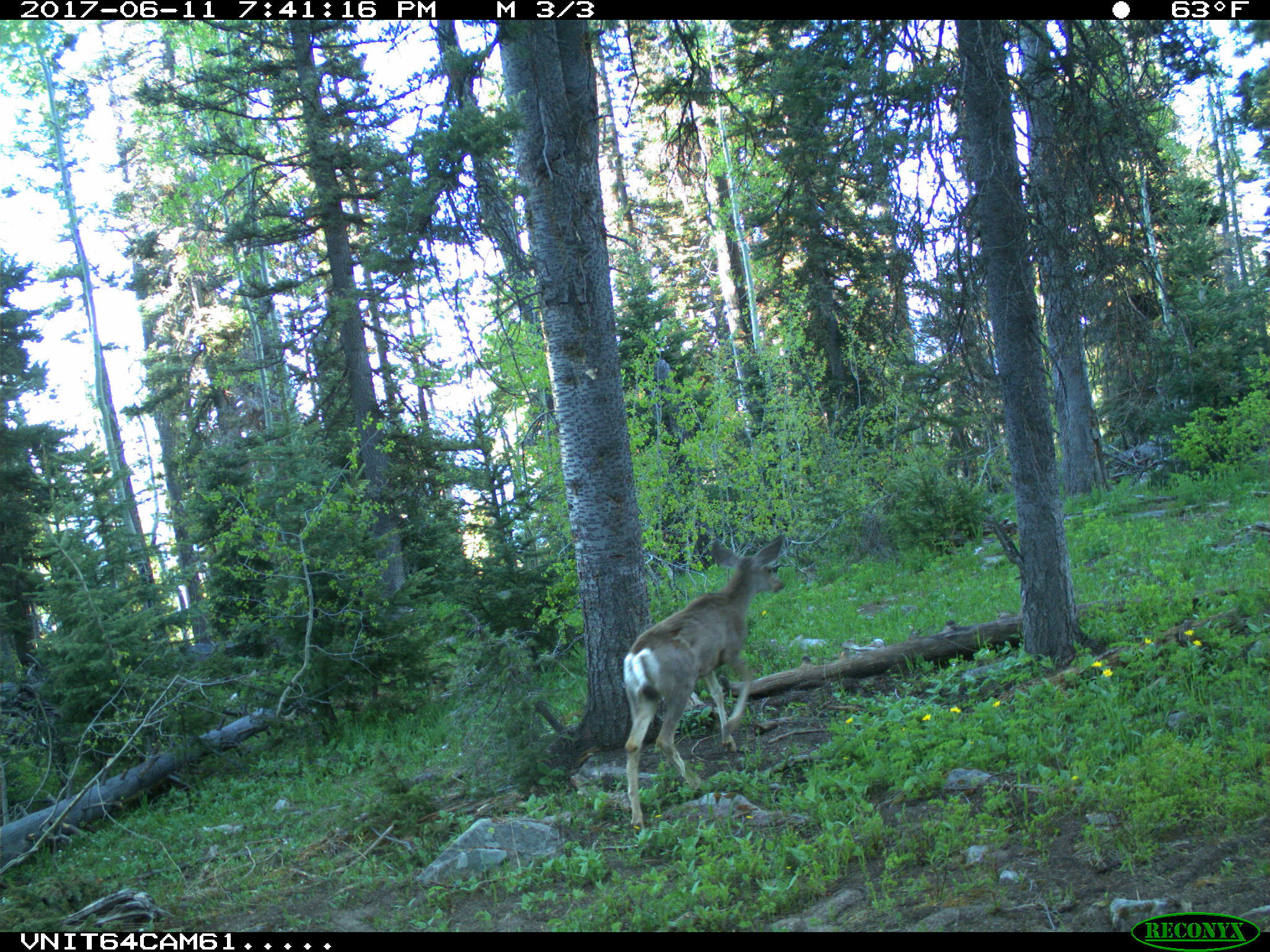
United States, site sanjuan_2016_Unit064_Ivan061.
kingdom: Animalia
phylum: Chordata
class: Mammalia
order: Artiodactyla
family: Cervidae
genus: Odocoileus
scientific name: Odocoileus hemionus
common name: mule deer